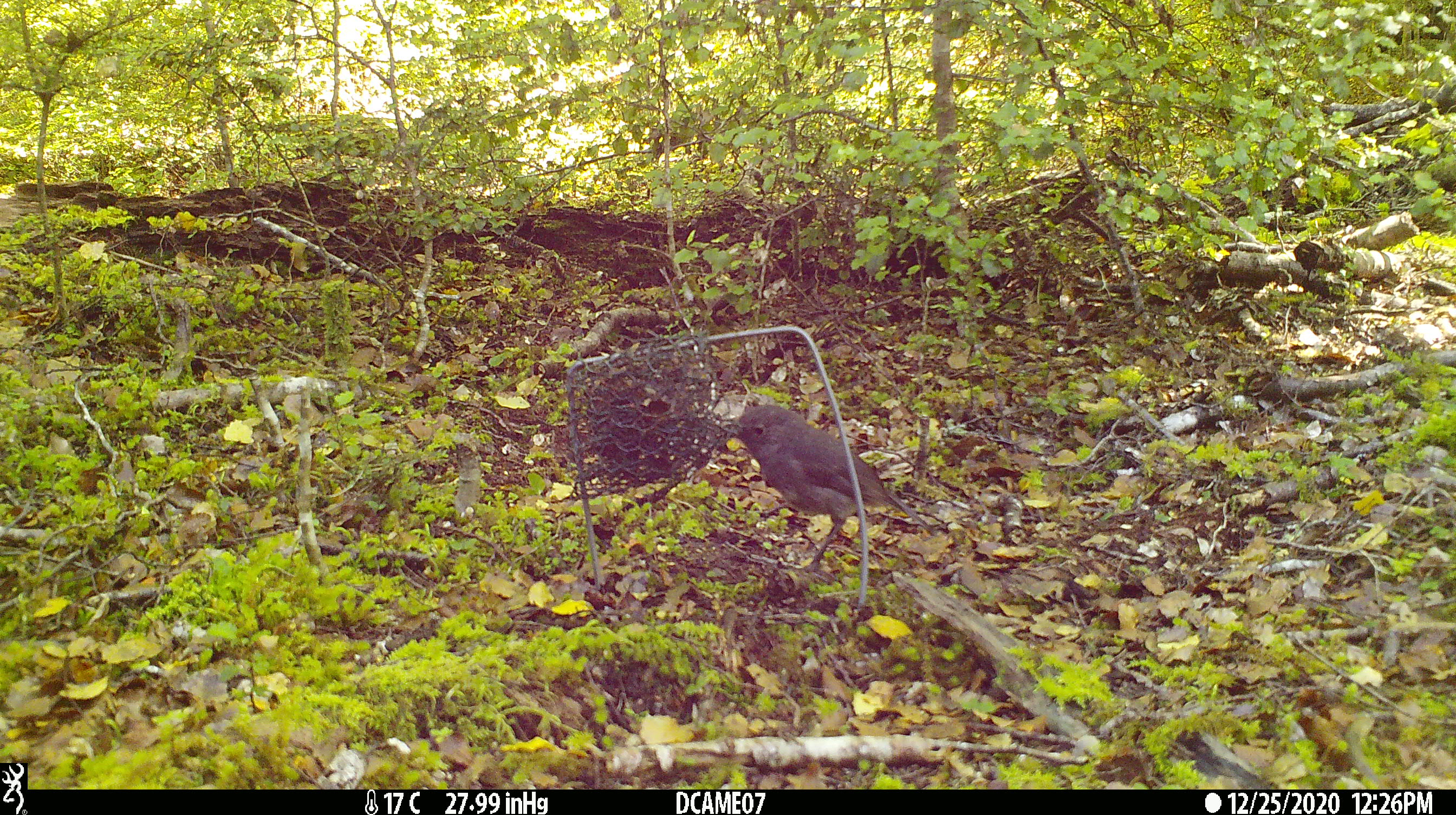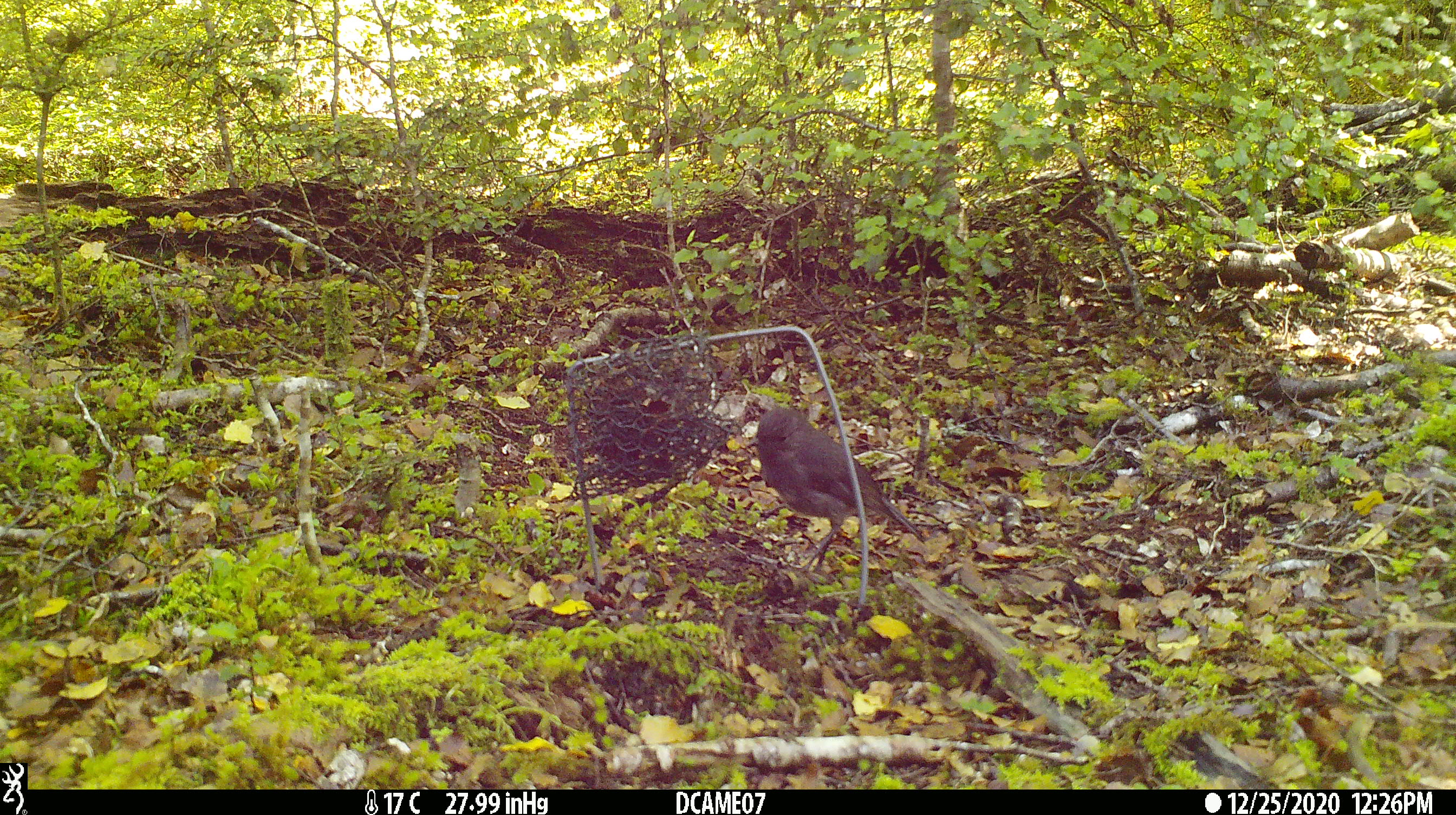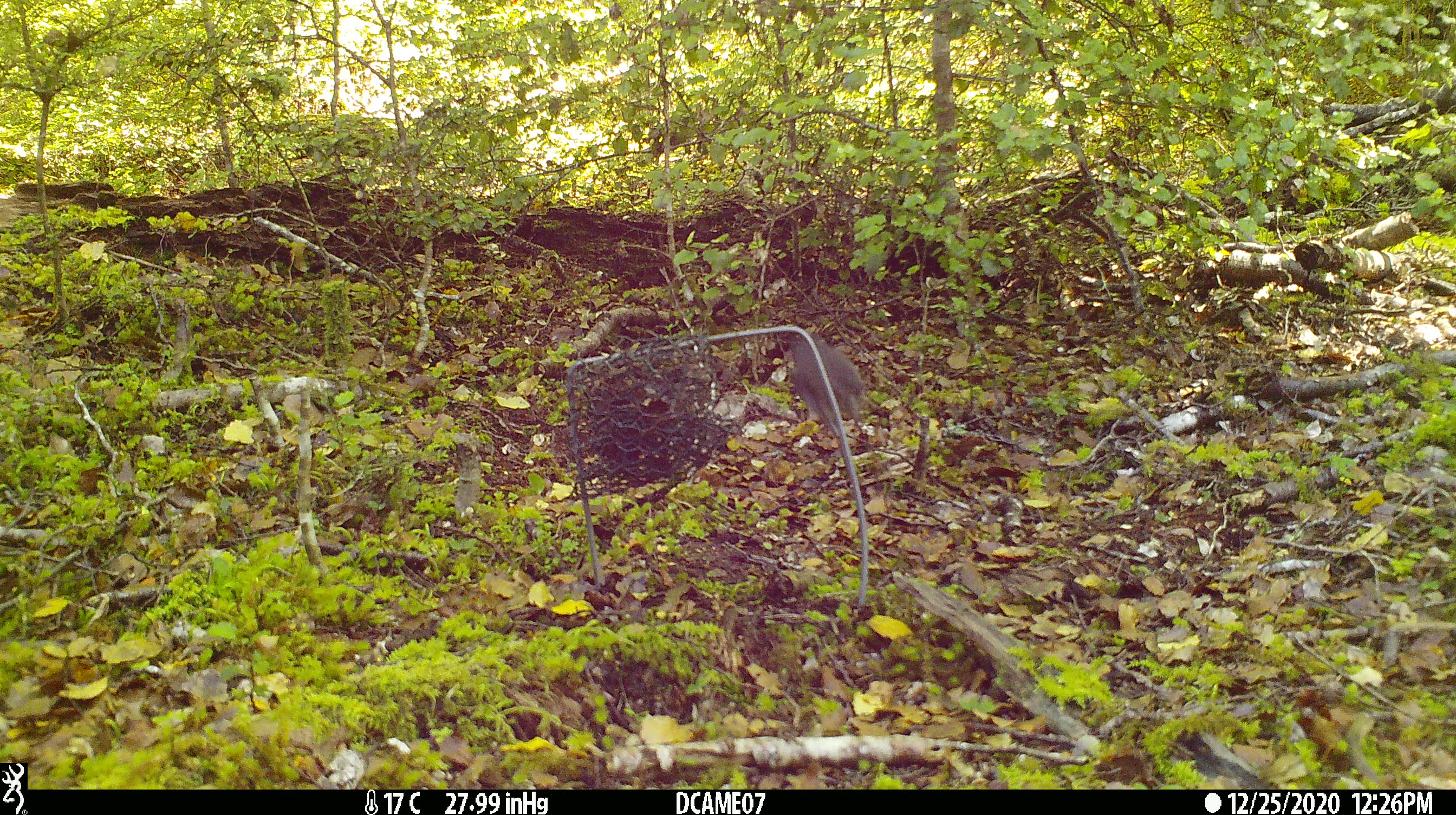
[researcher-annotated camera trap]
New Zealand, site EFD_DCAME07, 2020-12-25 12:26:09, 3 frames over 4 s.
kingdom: Animalia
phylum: Chordata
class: Aves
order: Passeriformes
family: Petroicidae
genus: Petroica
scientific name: Petroica australis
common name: new zealand robin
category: robin